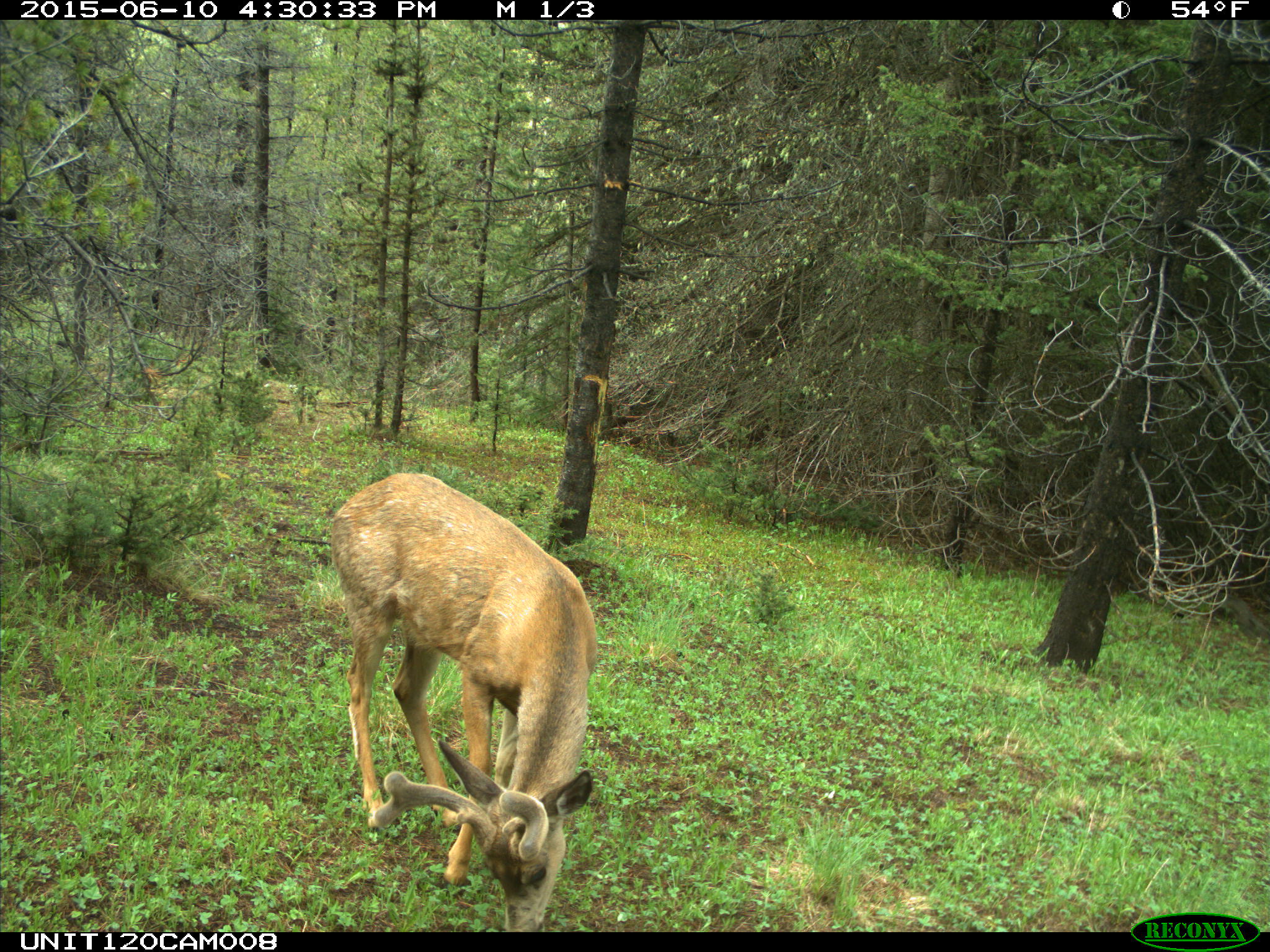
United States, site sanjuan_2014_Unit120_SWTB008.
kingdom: Animalia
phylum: Chordata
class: Mammalia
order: Artiodactyla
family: Cervidae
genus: Odocoileus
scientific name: Odocoileus hemionus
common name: mule deer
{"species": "Odocoileus hemionus (mule deer)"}